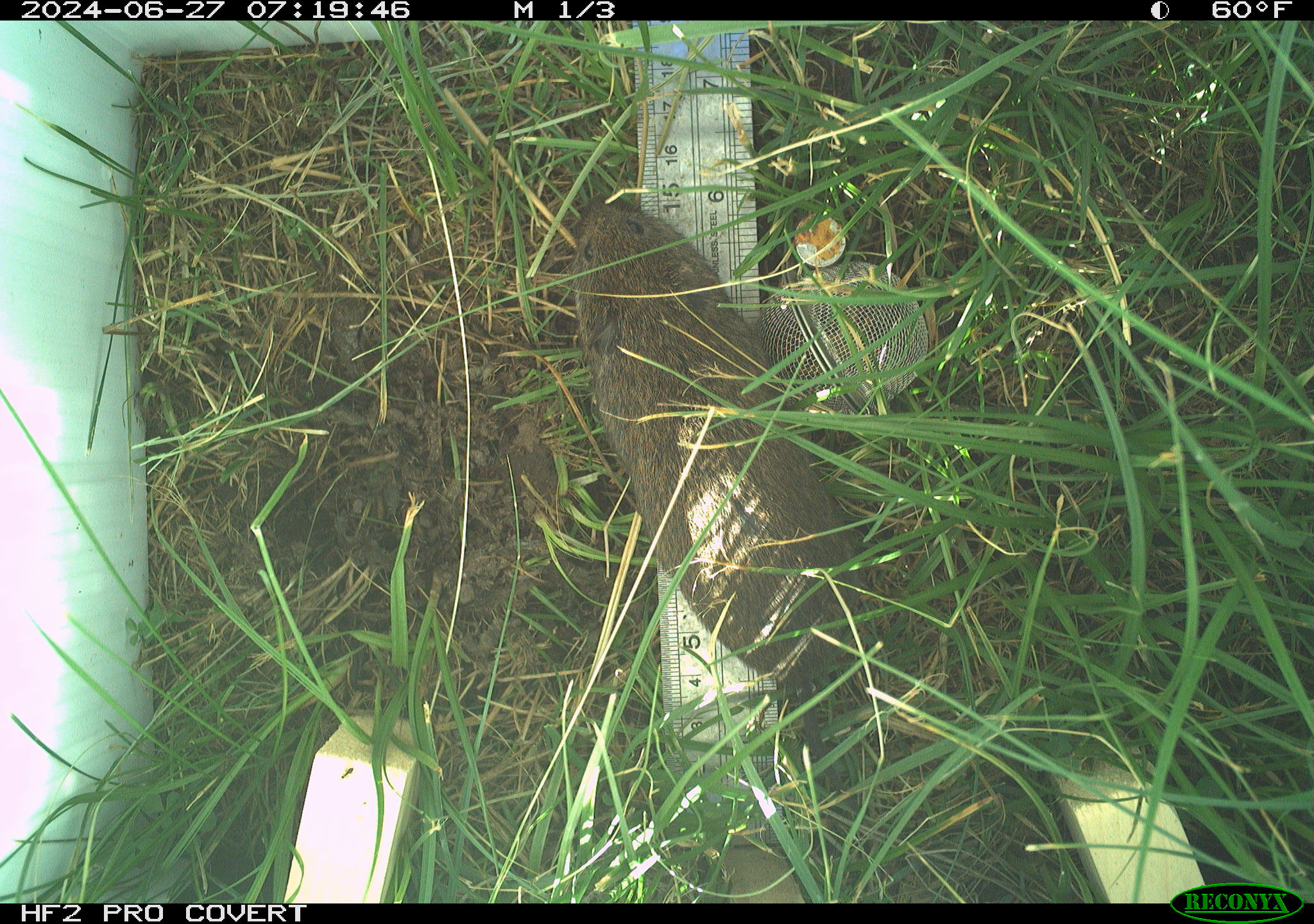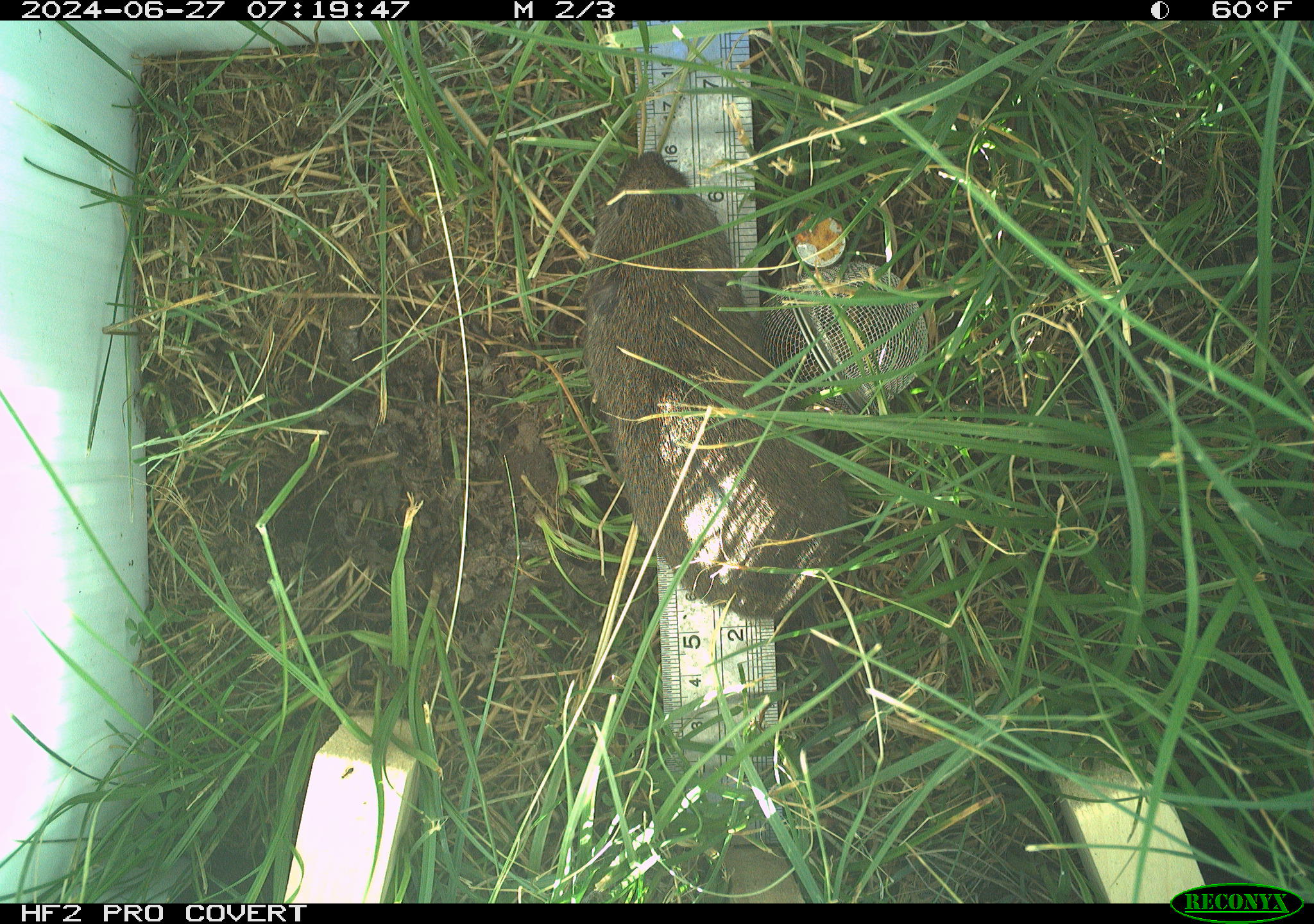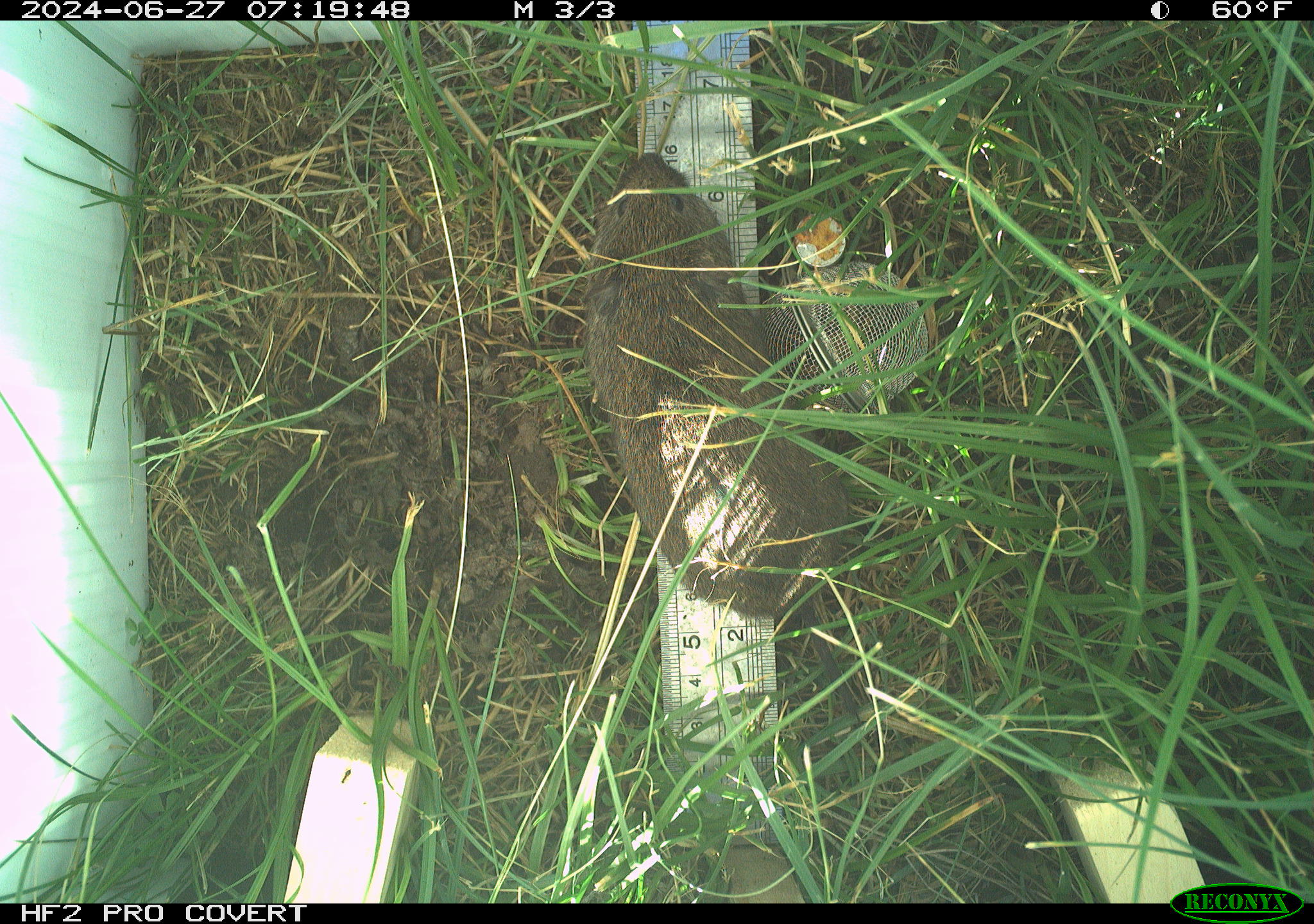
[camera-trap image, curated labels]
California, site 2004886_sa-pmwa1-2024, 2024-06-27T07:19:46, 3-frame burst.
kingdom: Animalia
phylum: Chordata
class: Mammalia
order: Rodentia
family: Cricetidae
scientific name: Arvicolinae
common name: voles, lemmings, and muskrats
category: arvicolinae subfamily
Arvicolinae subfamily (voles, lemmings, and muskrats) (Arvicolinae).